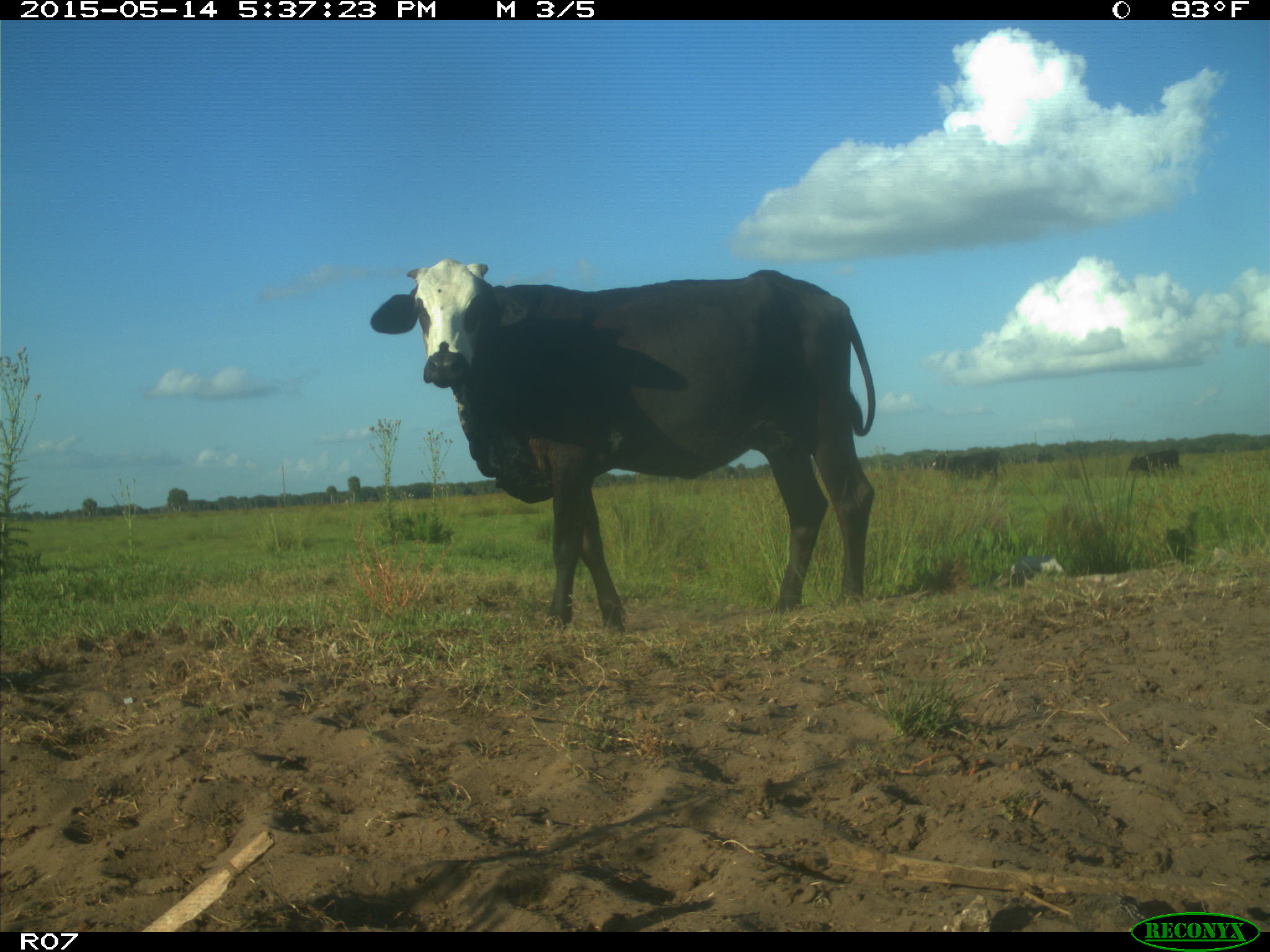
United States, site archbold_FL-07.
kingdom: Animalia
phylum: Chordata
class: Mammalia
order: Artiodactyla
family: Bovidae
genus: Bos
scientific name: Bos taurus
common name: domestic cow